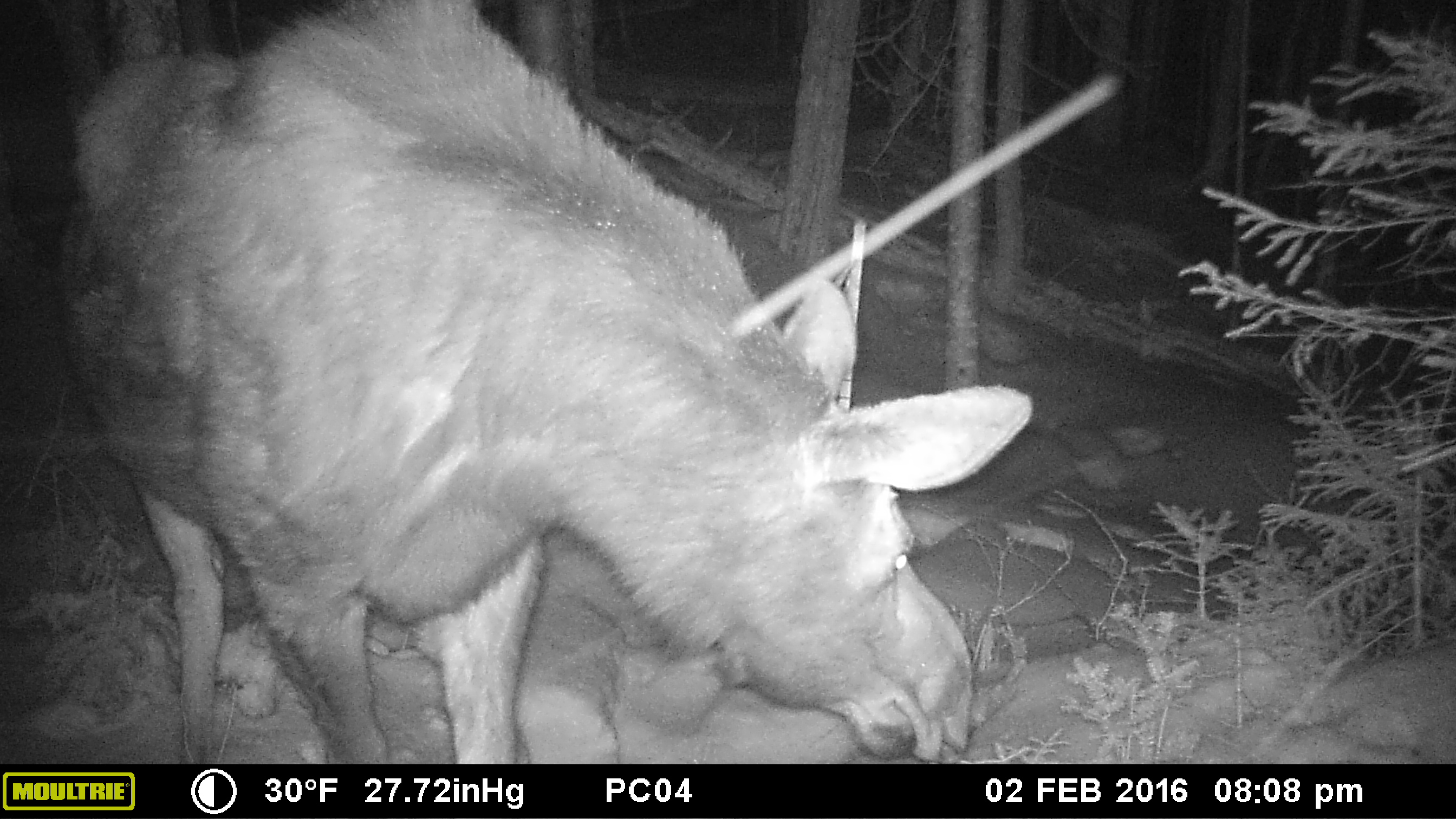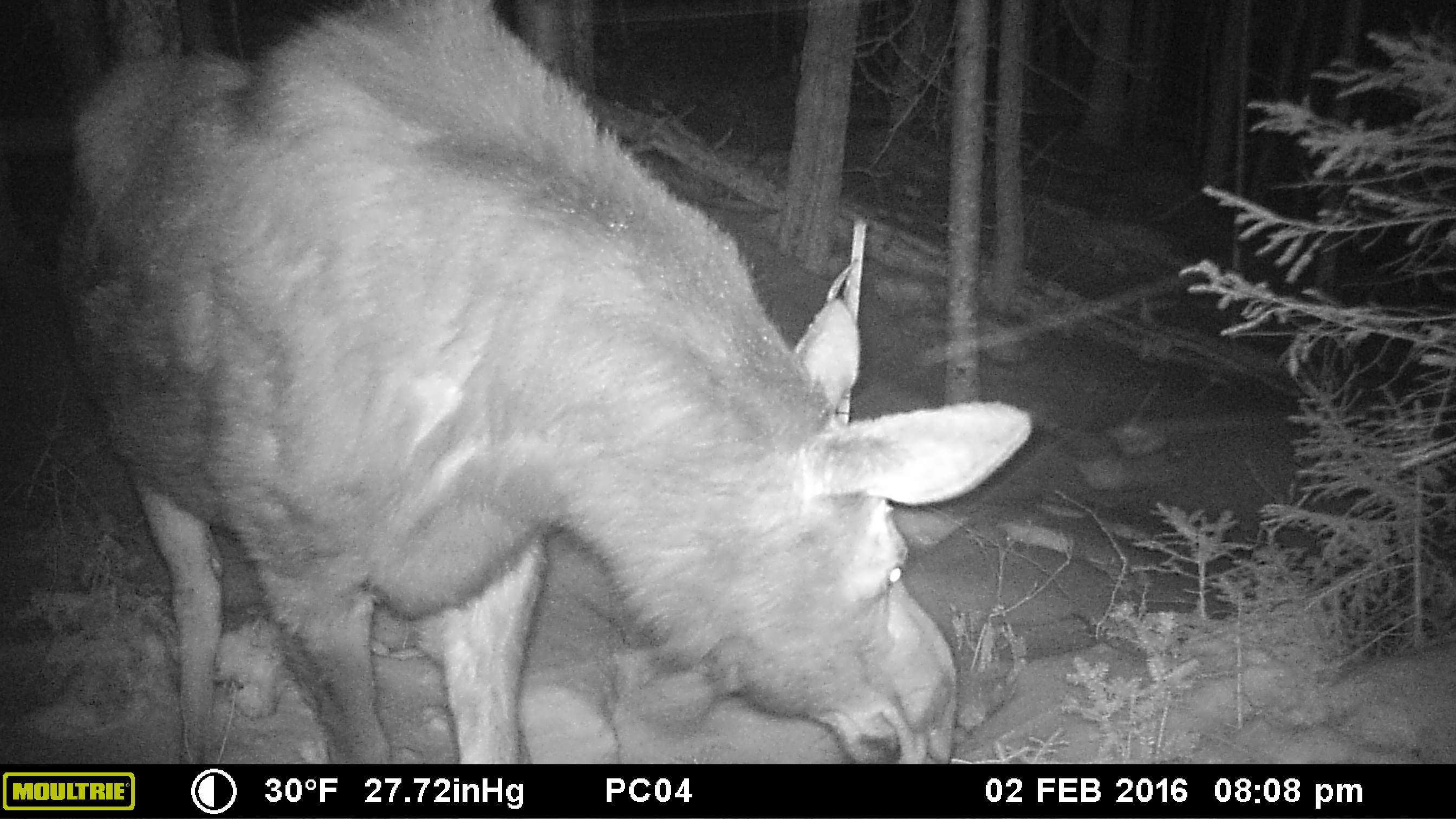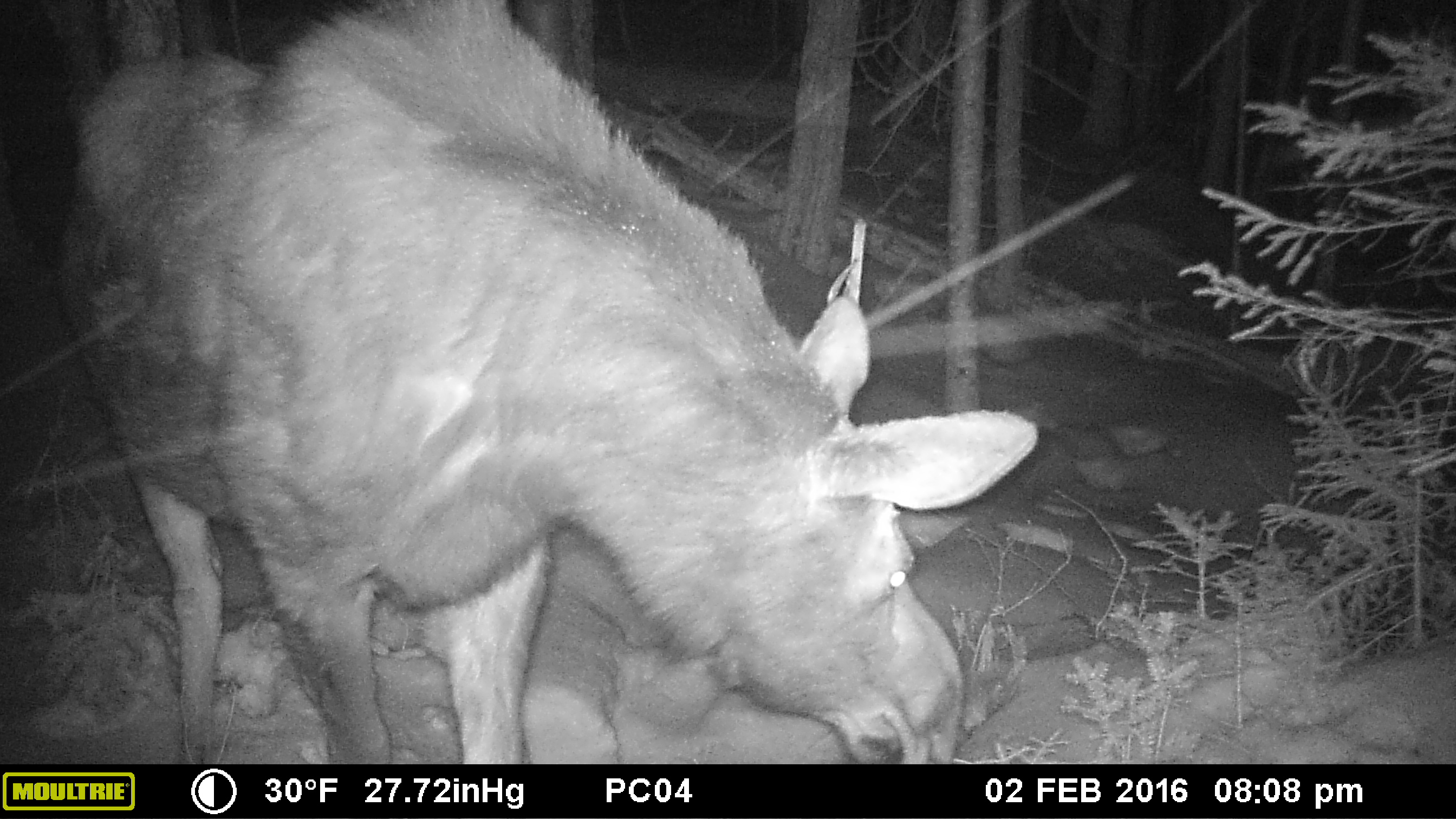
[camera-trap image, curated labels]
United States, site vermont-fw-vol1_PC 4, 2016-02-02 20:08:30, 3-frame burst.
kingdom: Animalia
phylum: Chordata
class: Mammalia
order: Artiodactyla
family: Cervidae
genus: Alces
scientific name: Alces alces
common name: moose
Moose (Alces alces).